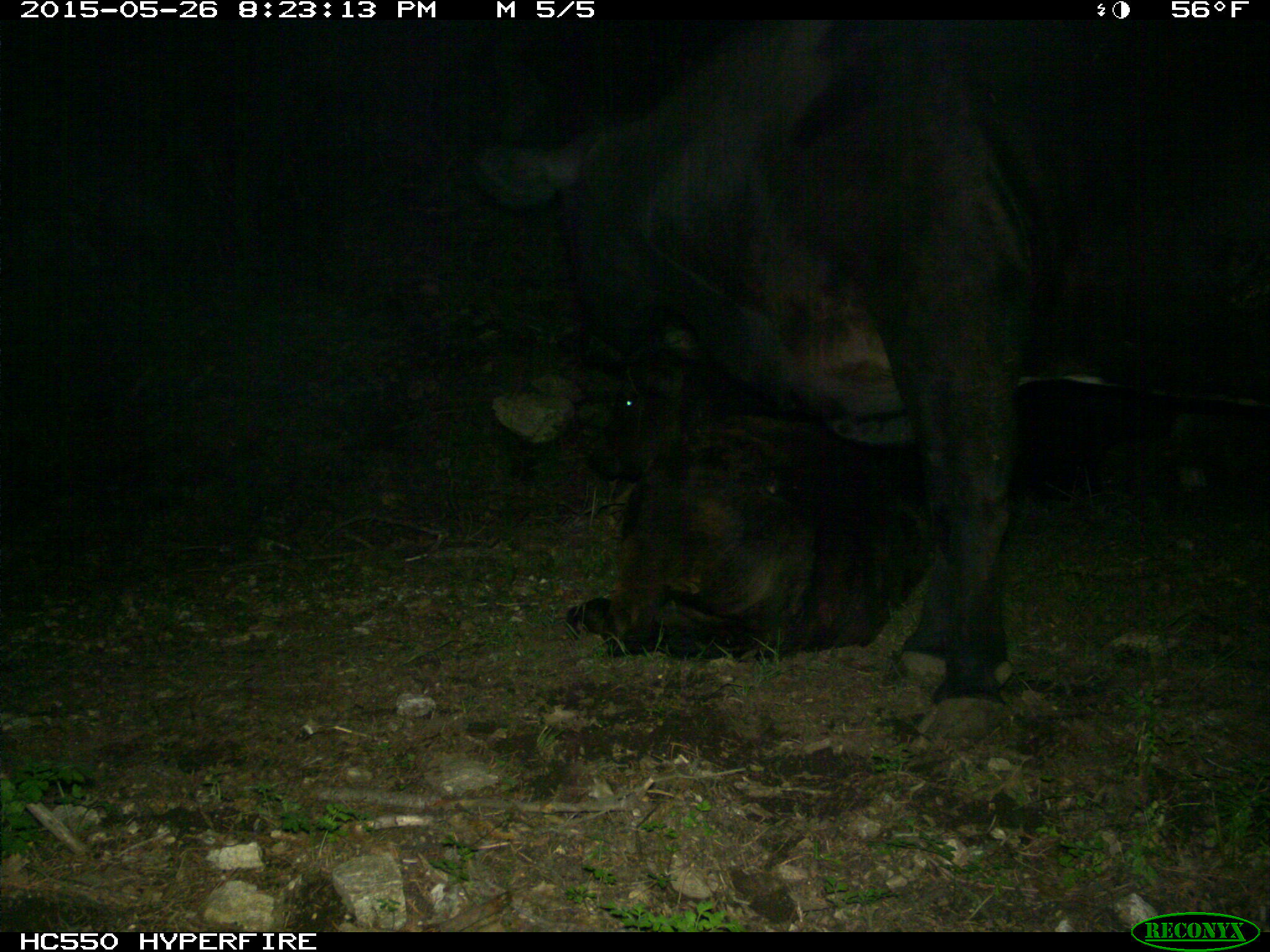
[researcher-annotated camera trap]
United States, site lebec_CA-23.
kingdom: Animalia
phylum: Chordata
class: Mammalia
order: Artiodactyla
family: Bovidae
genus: Bos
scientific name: Bos taurus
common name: domestic cow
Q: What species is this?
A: Bos taurus (domestic cow).